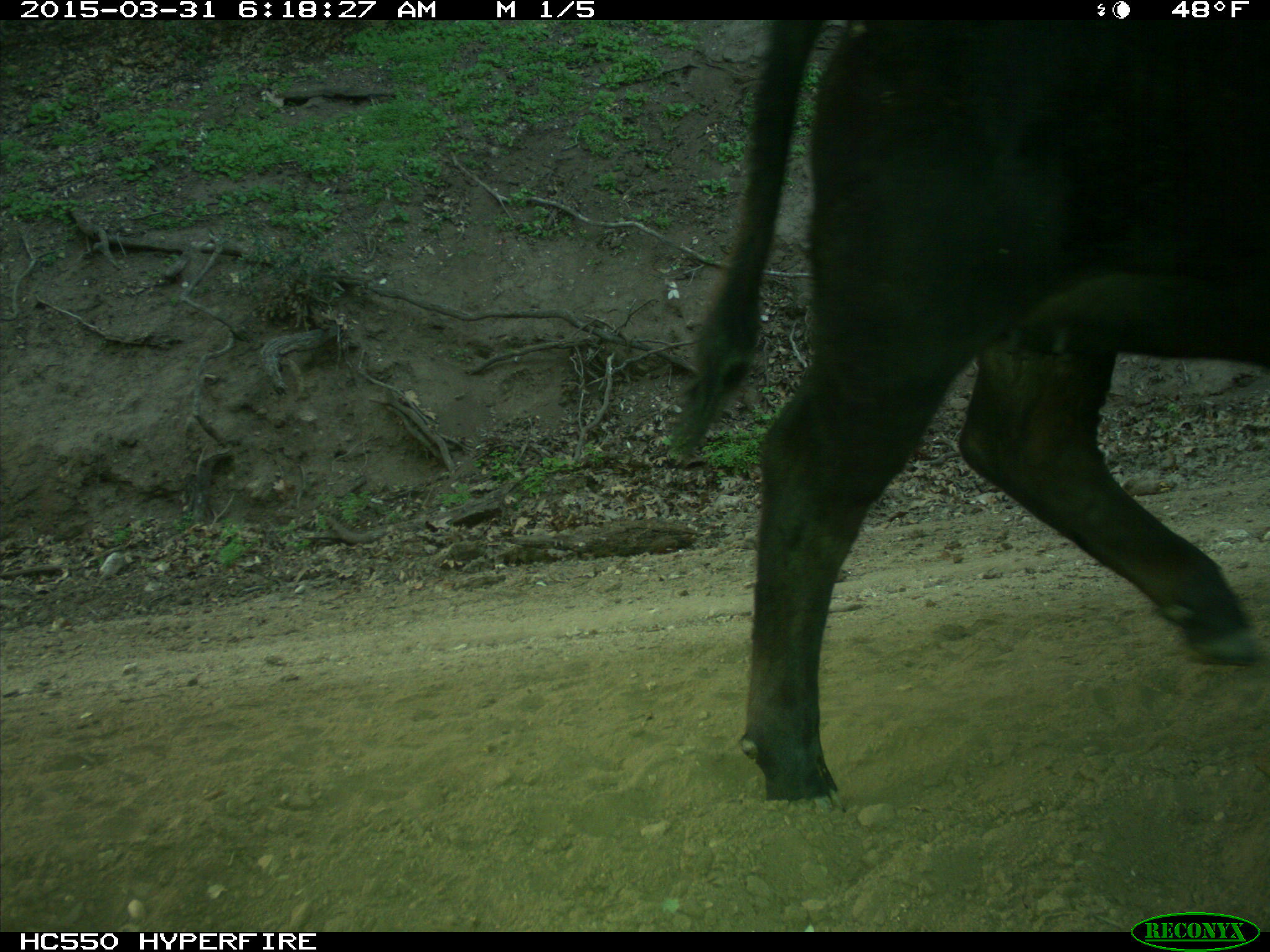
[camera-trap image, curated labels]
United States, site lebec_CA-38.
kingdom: Animalia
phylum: Chordata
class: Mammalia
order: Artiodactyla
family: Bovidae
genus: Bos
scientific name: Bos taurus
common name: domestic cow